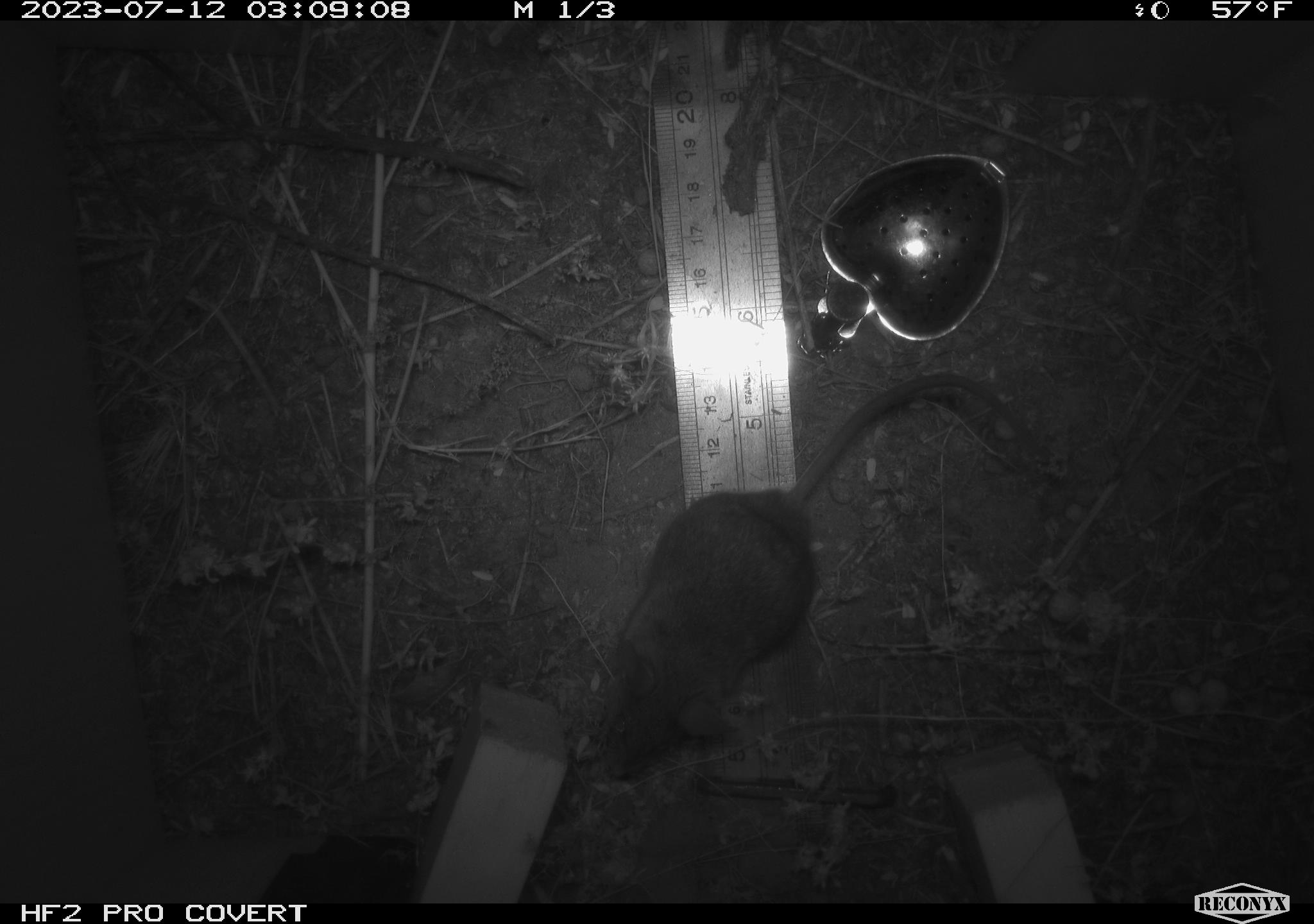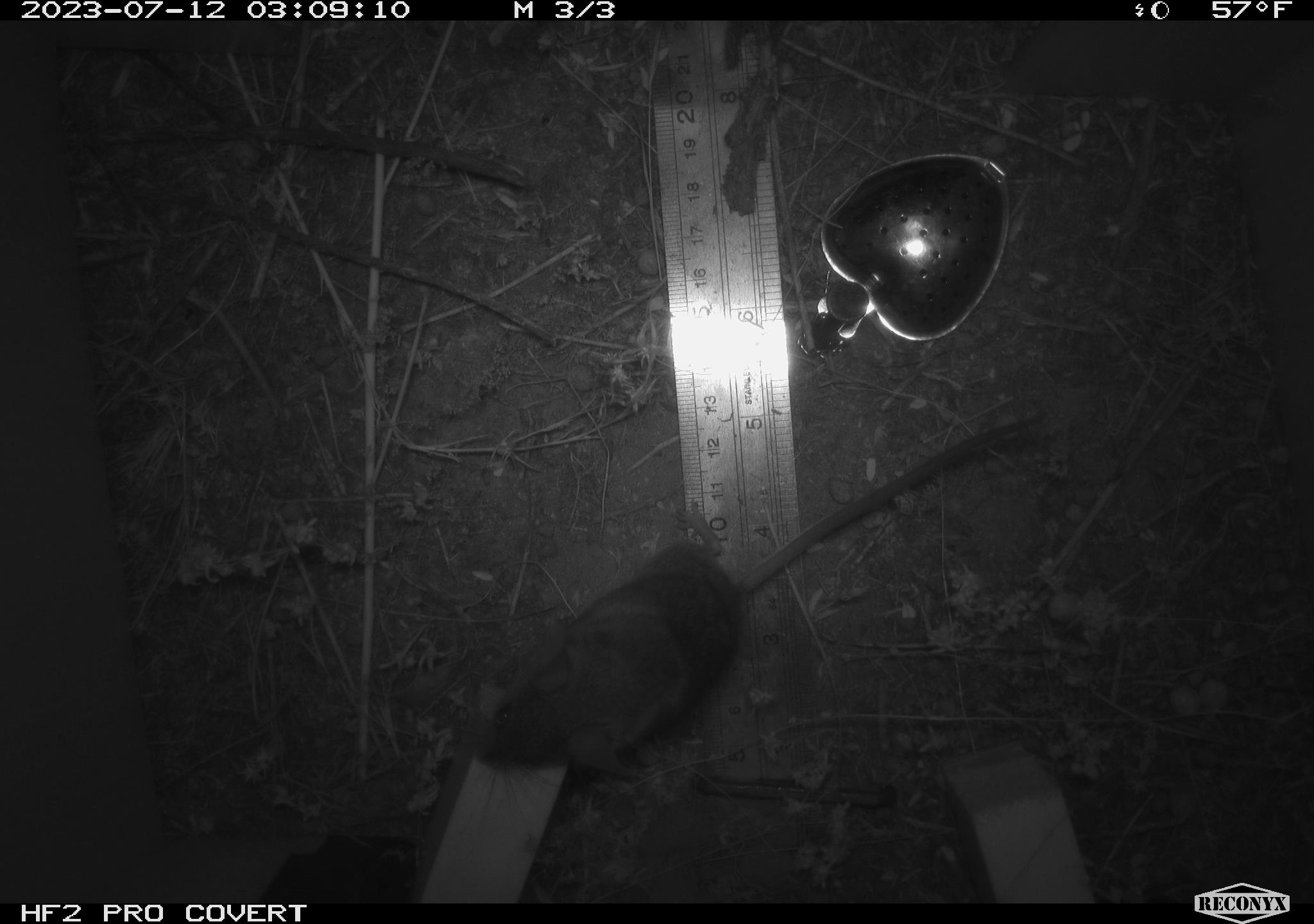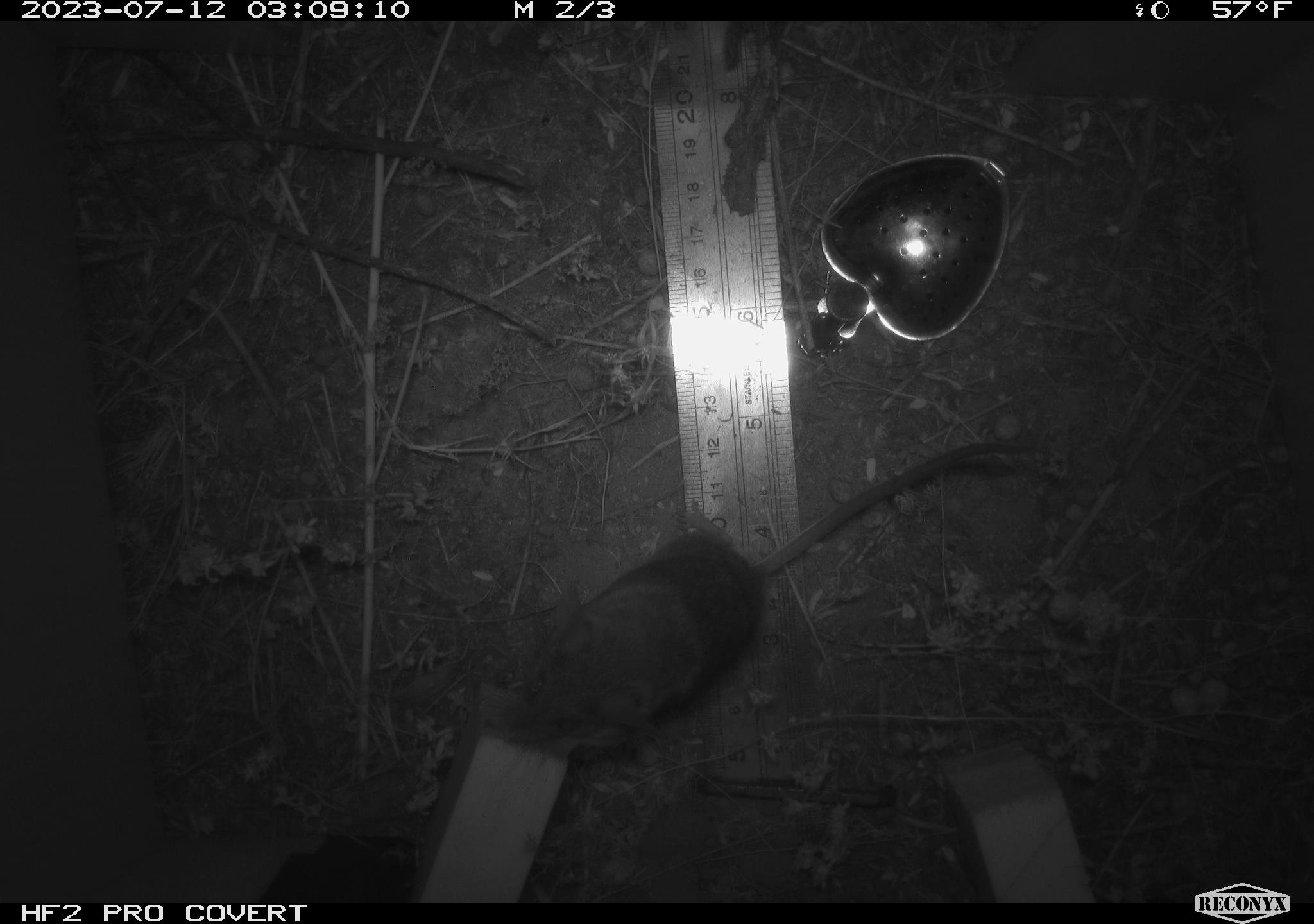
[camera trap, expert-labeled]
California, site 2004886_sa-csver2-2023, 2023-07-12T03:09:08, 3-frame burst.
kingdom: Animalia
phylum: Chordata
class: Mammalia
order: Rodentia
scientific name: Rodentia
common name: mouse species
Mouse species (Rodentia).